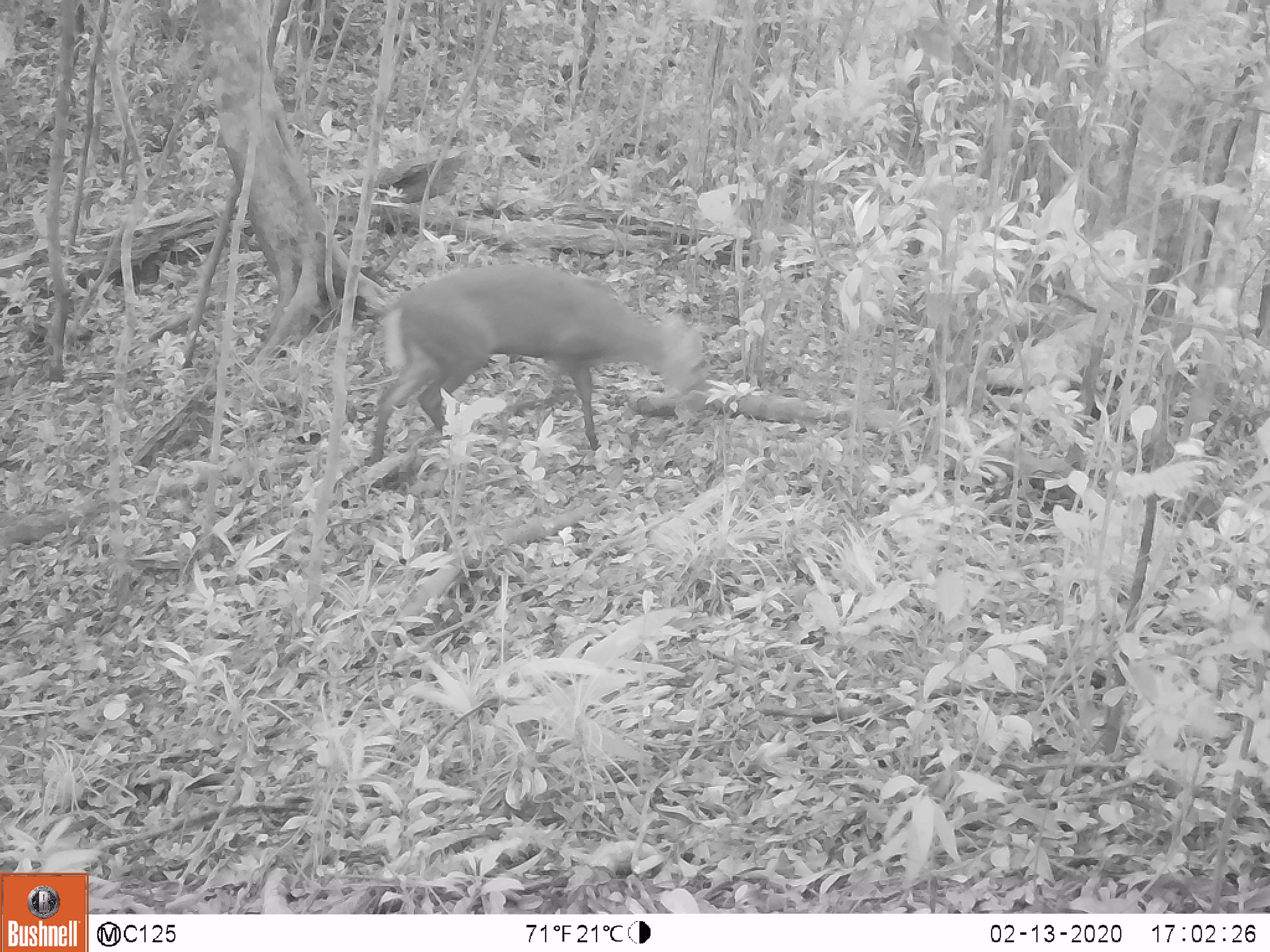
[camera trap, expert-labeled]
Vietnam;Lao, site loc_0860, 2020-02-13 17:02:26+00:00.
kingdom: Animalia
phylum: Chordata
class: Mammalia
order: Artiodactyla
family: Cervidae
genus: Muntiacus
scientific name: Muntiacus rooseveltorum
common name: roosevelt's muntjac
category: roosevelts muntjac group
Roosevelts muntjac group (roosevelt's muntjac) (Muntiacus rooseveltorum). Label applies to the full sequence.